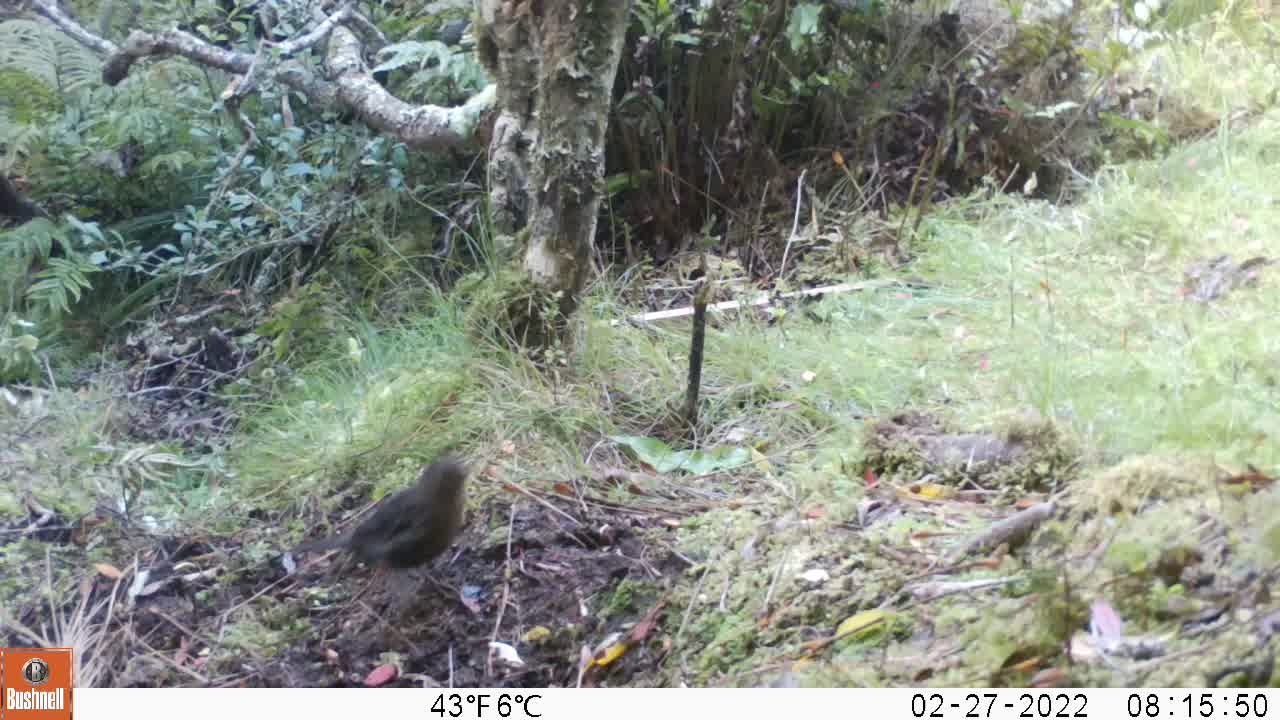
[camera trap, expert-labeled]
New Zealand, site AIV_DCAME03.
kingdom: Animalia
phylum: Chordata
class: Aves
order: Passeriformes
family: Turdidae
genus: Turdus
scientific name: Turdus merula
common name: eurasian blackbird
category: blackbird